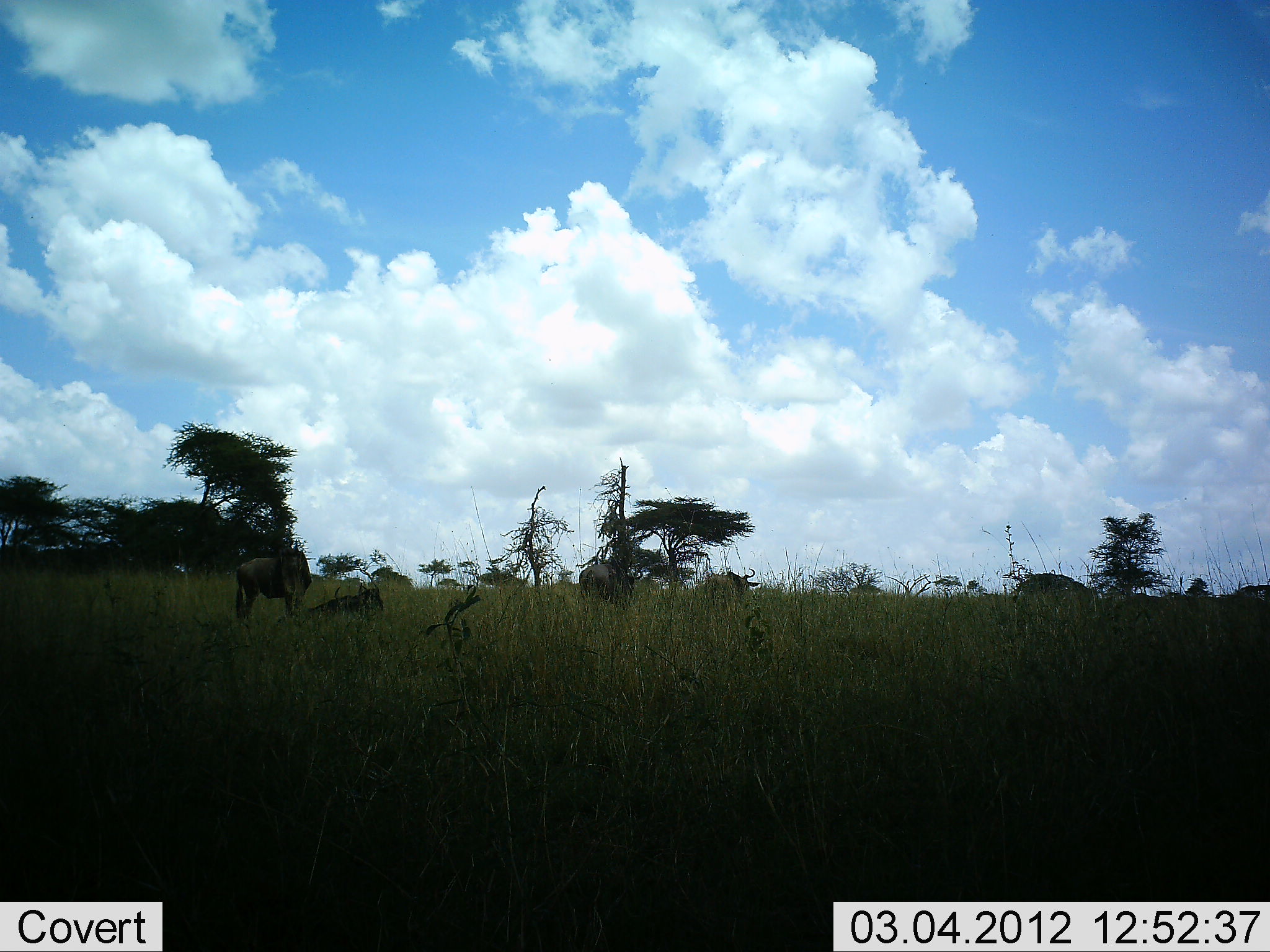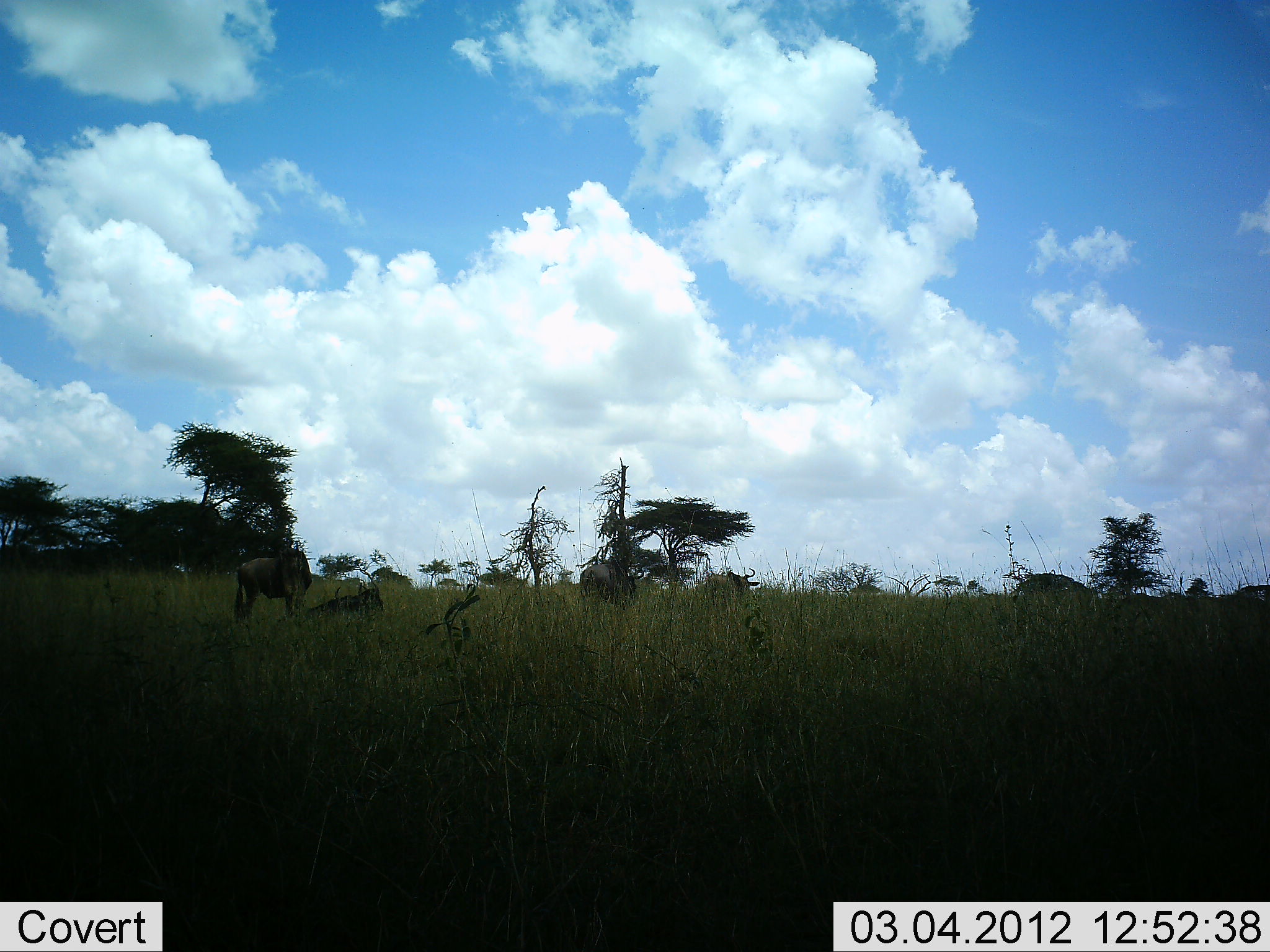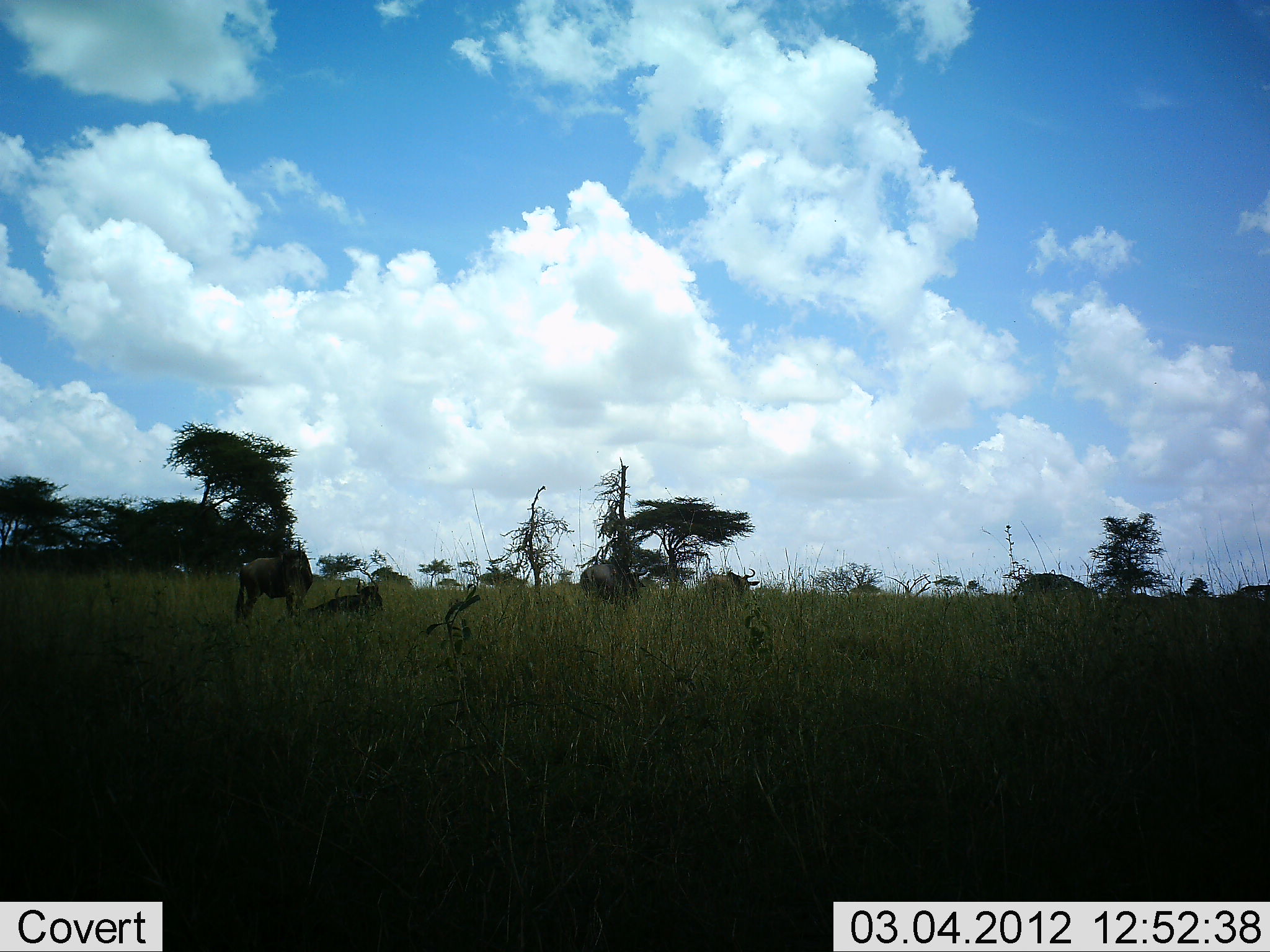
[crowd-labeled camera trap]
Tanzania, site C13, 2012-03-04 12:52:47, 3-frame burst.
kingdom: Animalia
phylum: Chordata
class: Mammalia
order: Artiodactyla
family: Bovidae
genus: Connochaetes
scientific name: Connochaetes taurinus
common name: blue wildebeest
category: wildebeest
Wildebeest (blue wildebeest) (Connochaetes taurinus), count 4. Behavior (volunteer vote fractions): standing 86%, resting 79%, moving 0%, interacting 0%. Young present (vote fraction): 0%. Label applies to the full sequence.